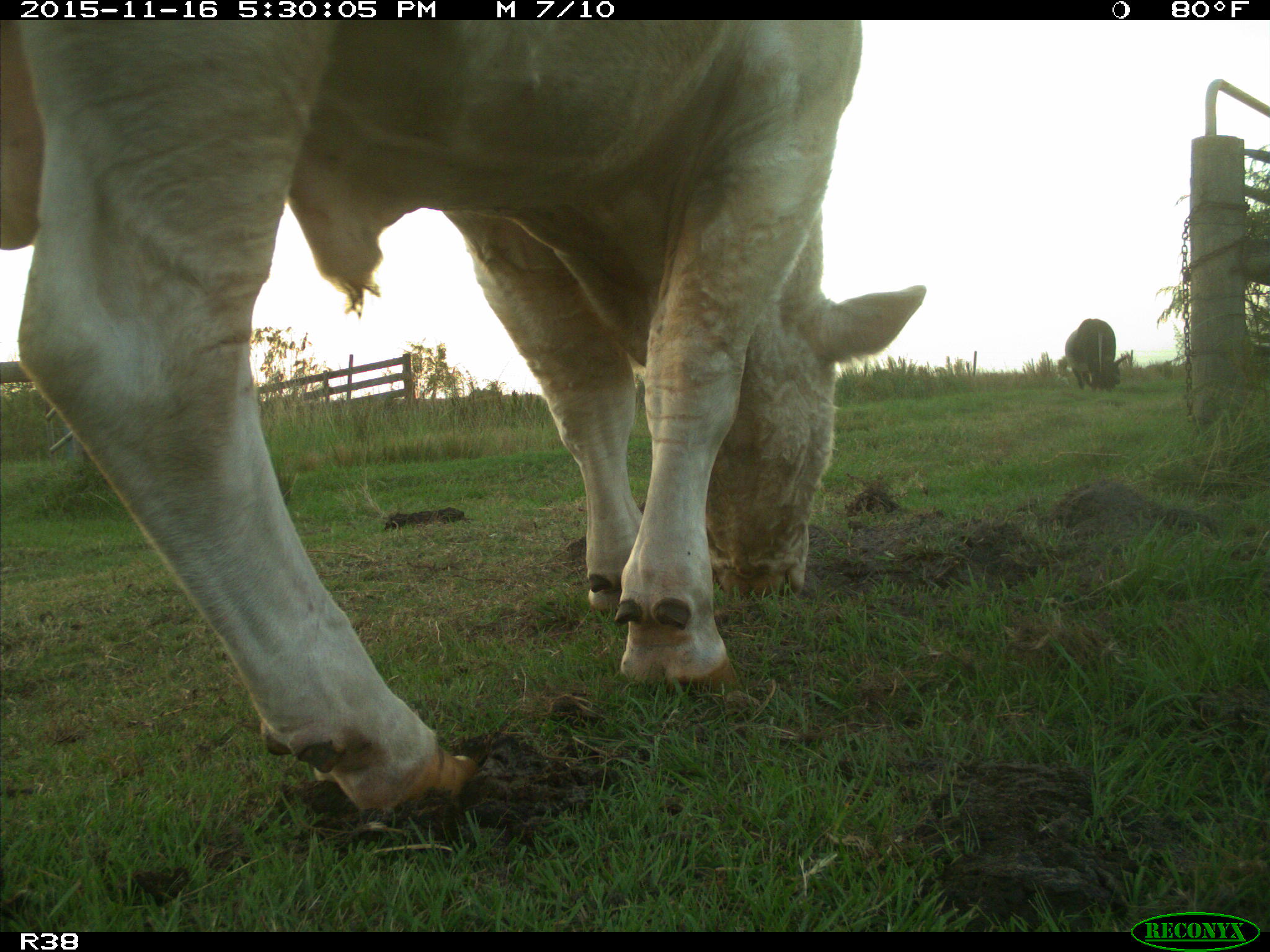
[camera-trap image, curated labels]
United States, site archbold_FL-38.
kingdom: Animalia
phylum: Chordata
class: Mammalia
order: Artiodactyla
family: Bovidae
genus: Bos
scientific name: Bos taurus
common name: domestic cow